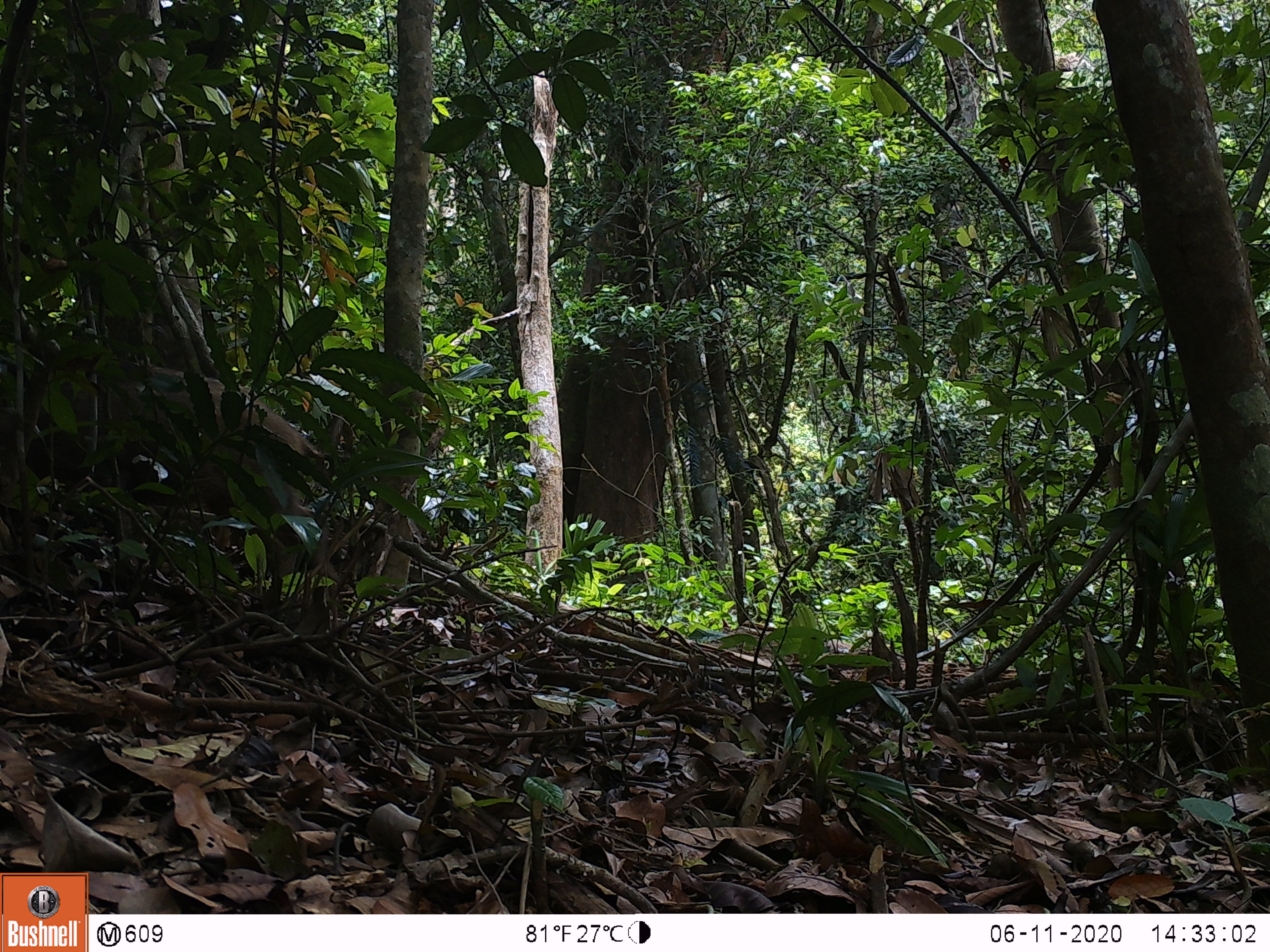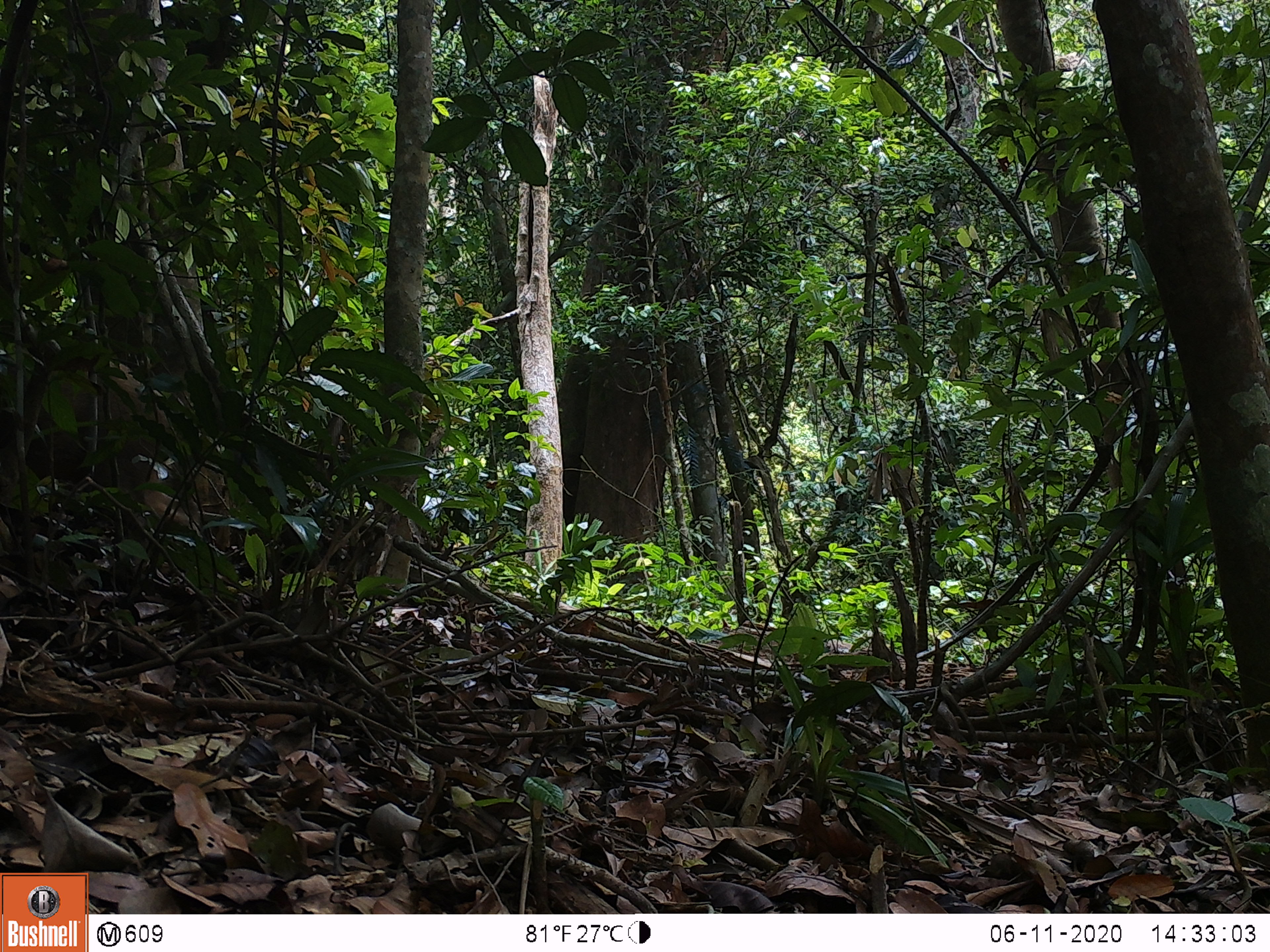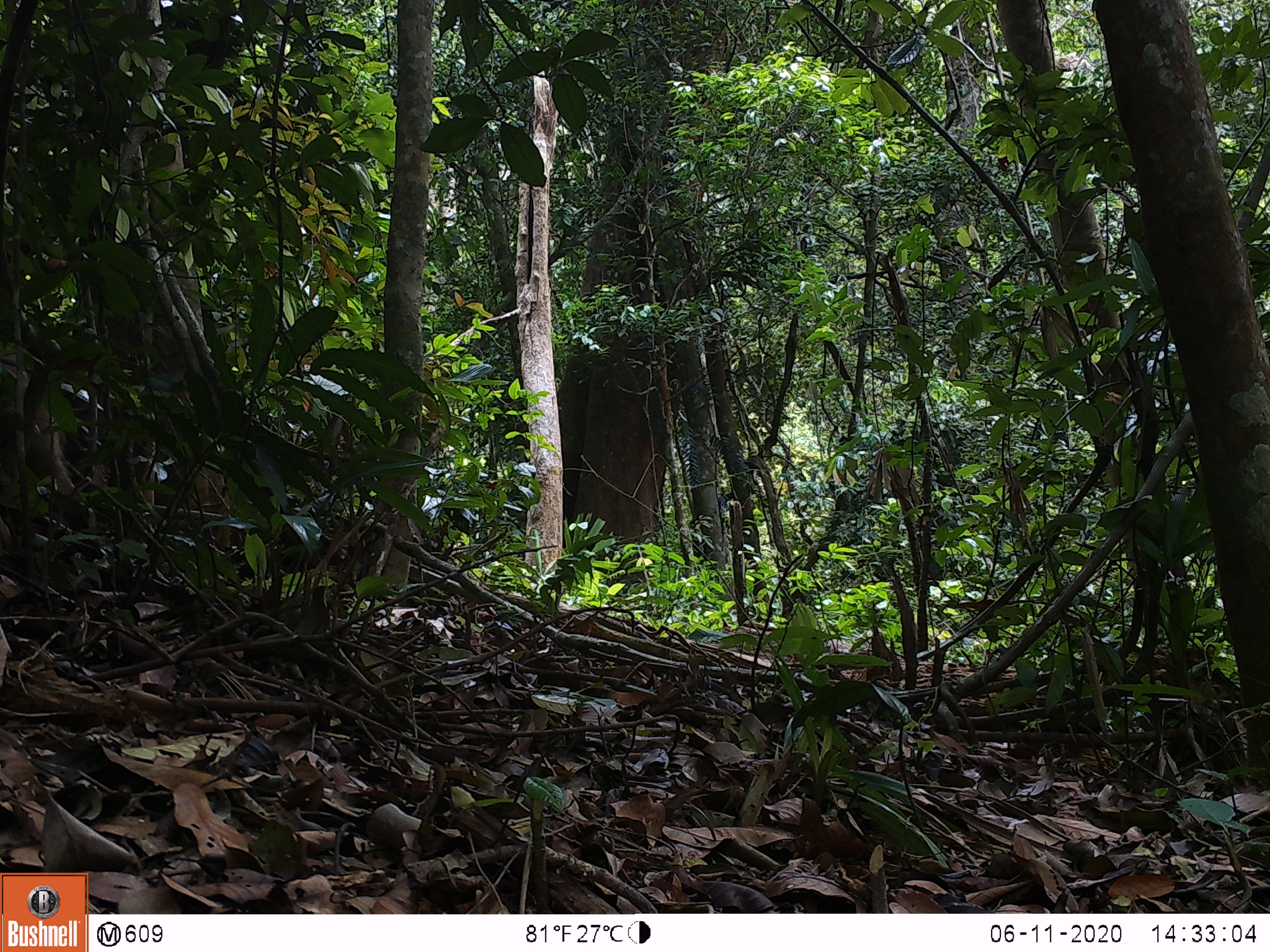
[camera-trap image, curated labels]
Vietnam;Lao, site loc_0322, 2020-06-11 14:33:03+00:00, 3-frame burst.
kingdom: Animalia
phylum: Chordata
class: Mammalia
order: Artiodactyla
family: Suidae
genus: Sus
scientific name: Sus scrofa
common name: eurasian wild pig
Eurasian wild pig (Sus scrofa). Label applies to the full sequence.